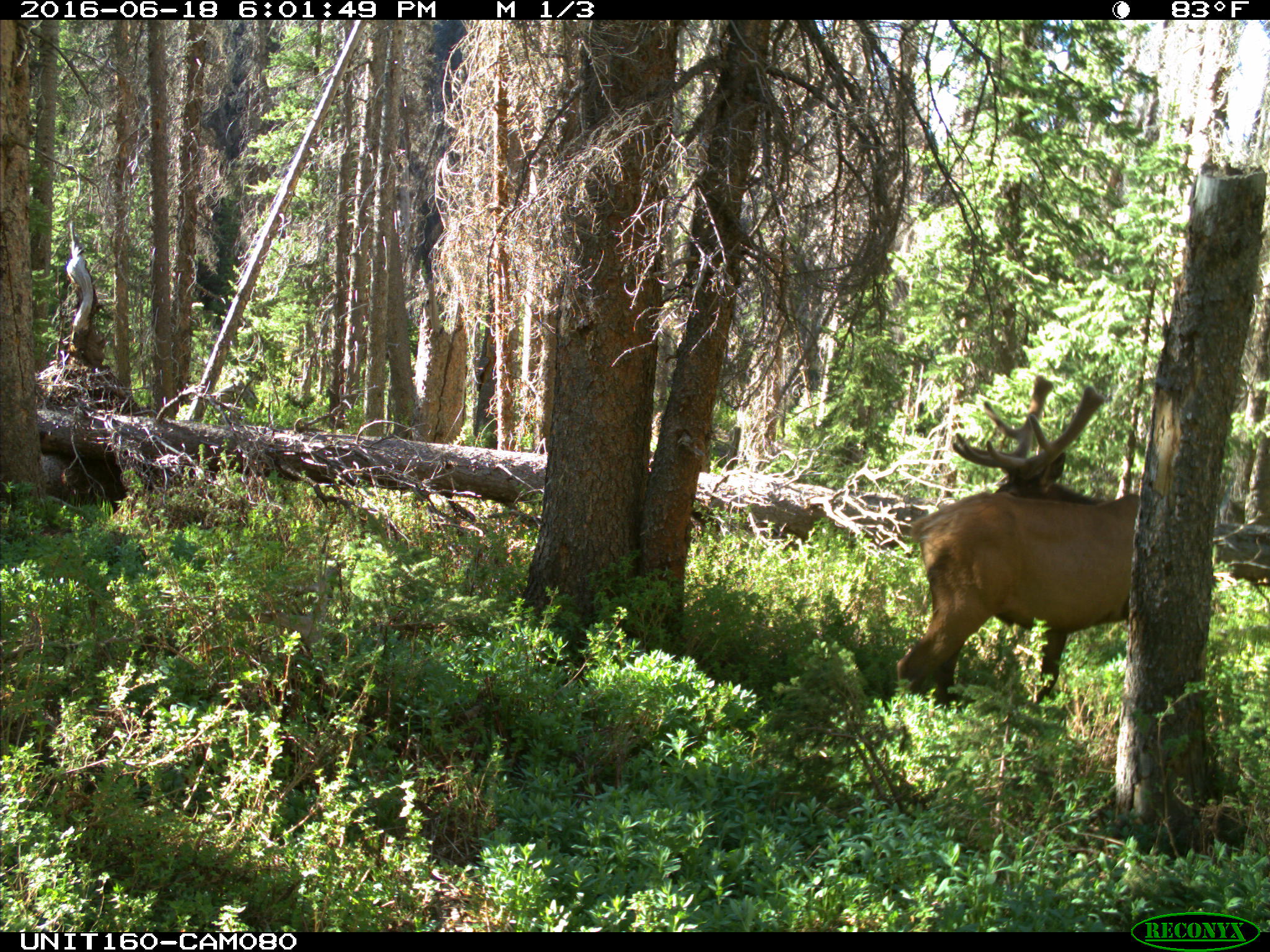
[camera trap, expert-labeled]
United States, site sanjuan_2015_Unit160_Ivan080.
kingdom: Animalia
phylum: Chordata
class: Mammalia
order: Artiodactyla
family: Cervidae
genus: Cervus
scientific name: Cervus elaphus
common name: red deer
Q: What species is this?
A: Cervus elaphus (red deer).